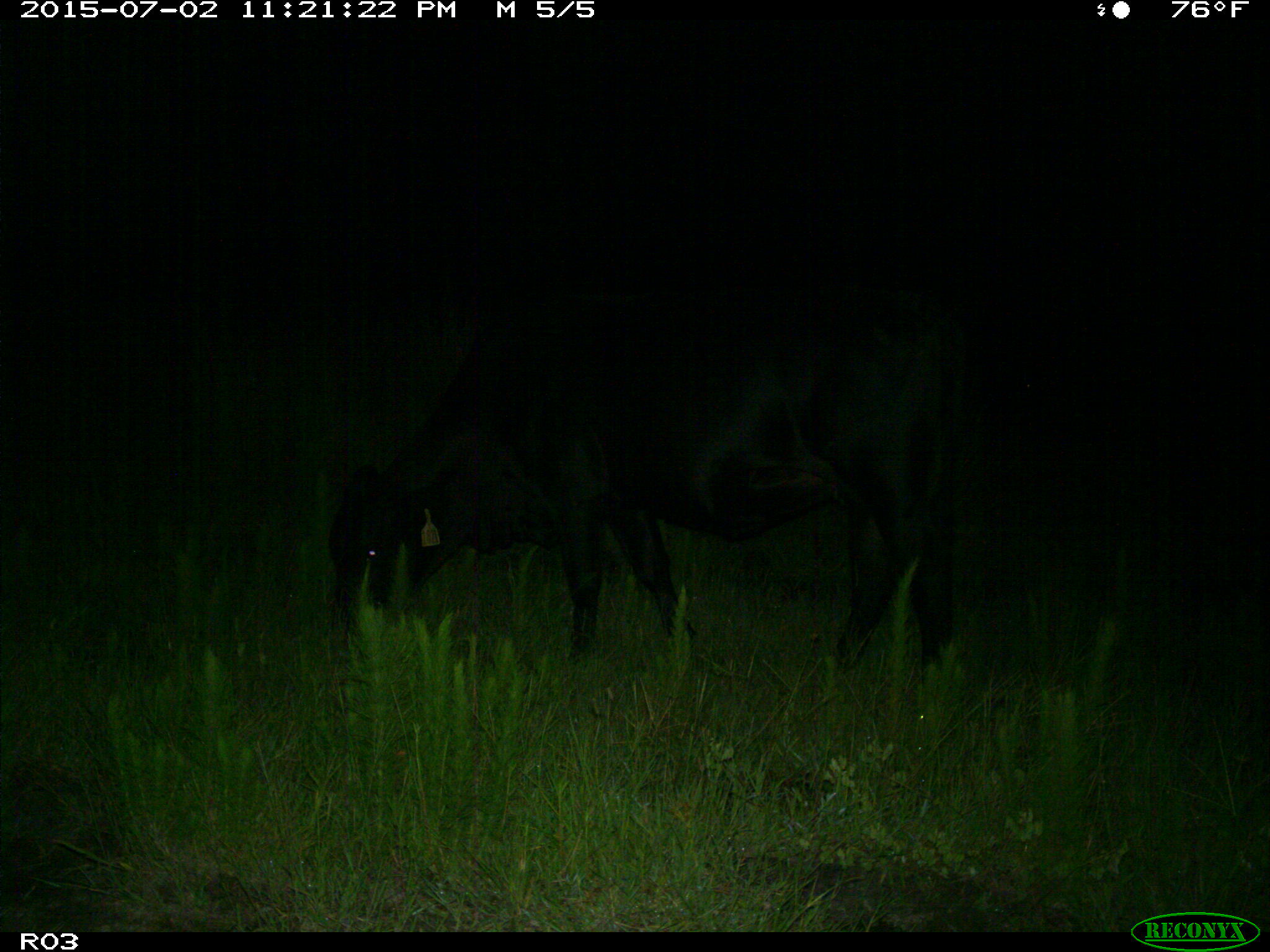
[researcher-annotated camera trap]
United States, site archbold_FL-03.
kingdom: Animalia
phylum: Chordata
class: Mammalia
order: Artiodactyla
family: Bovidae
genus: Bos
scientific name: Bos taurus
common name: domestic cow